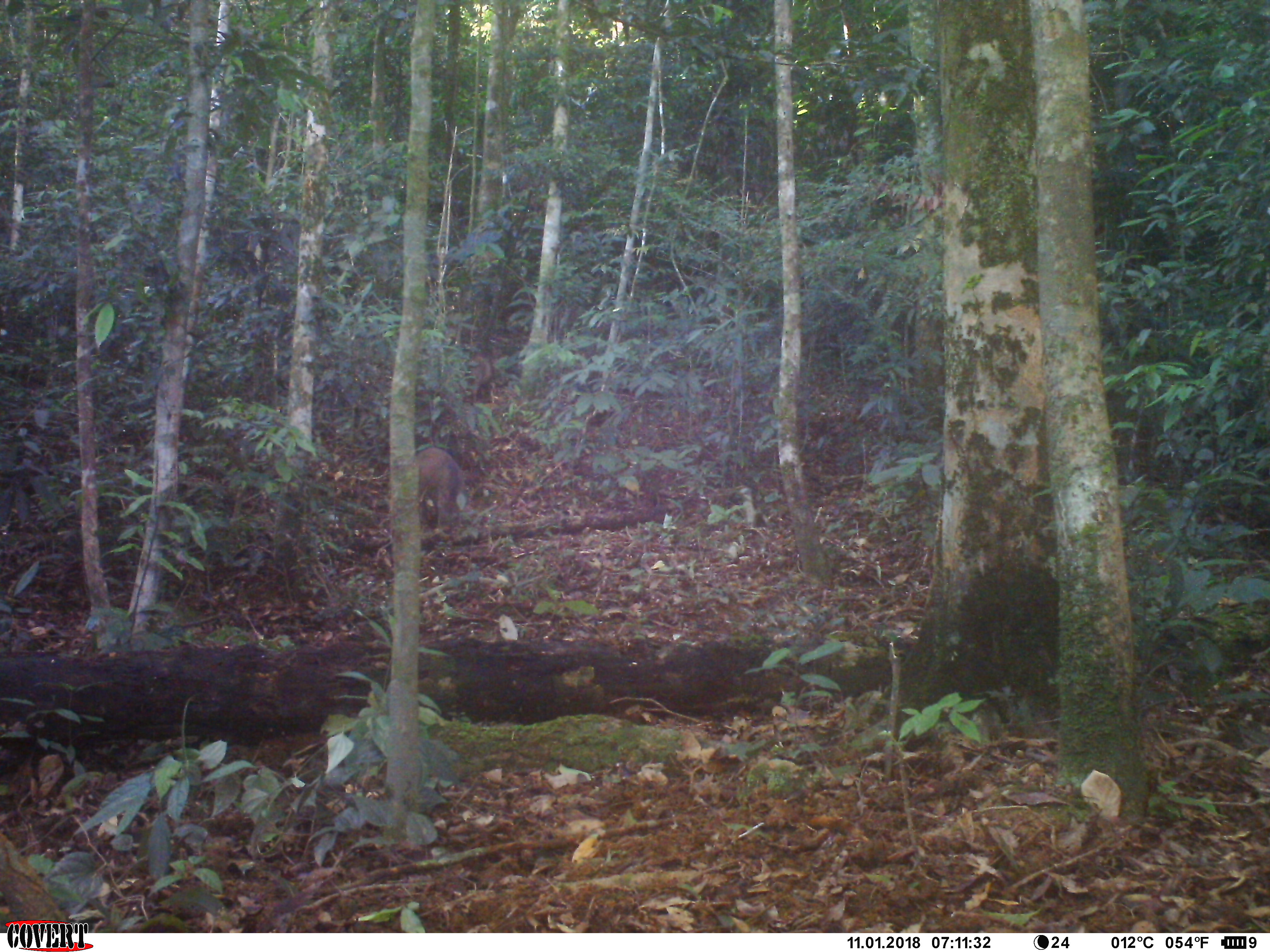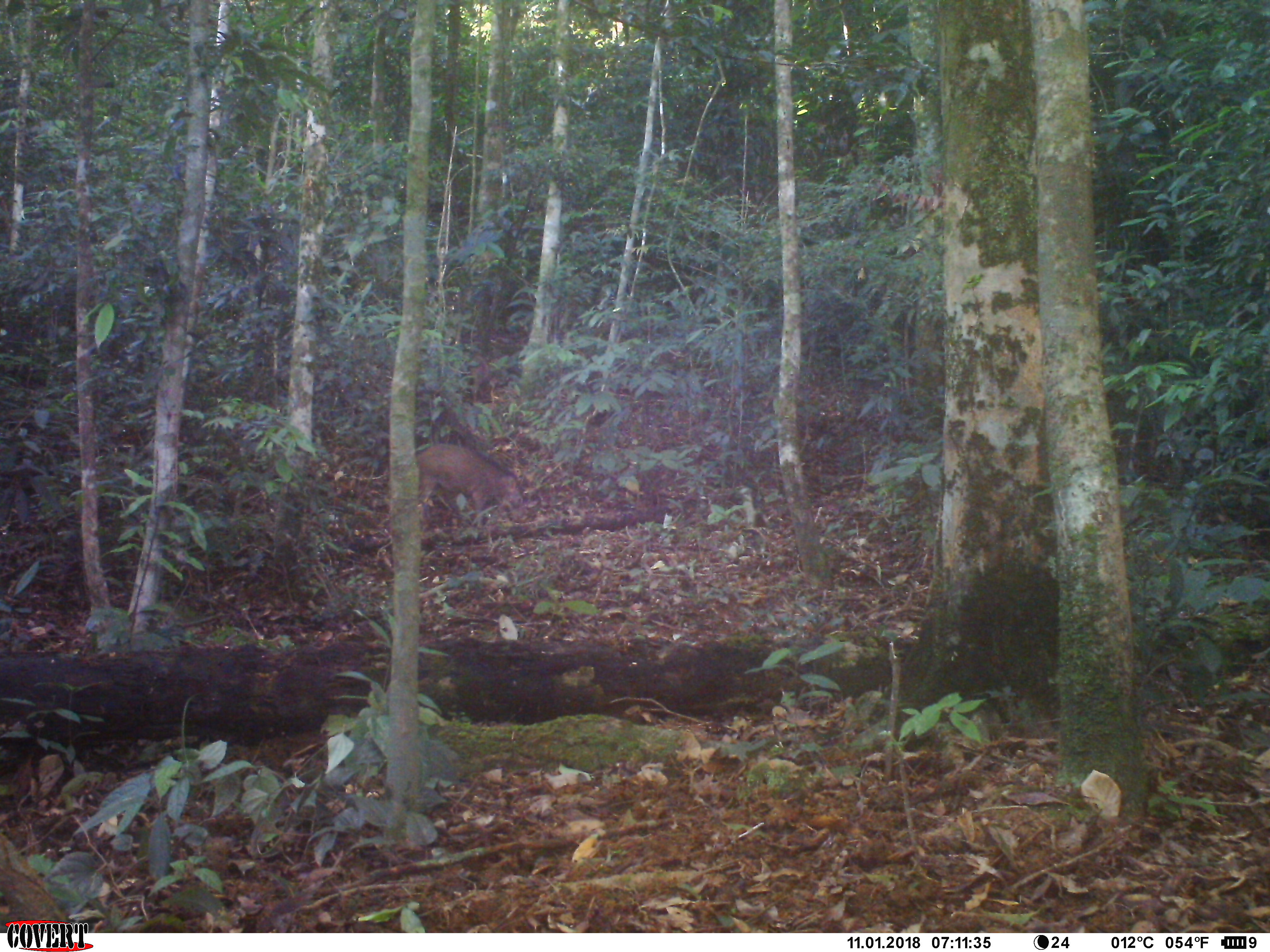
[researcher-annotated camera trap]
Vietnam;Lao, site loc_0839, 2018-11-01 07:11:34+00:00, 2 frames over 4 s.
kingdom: Animalia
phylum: Chordata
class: Mammalia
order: Artiodactyla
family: Suidae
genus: Sus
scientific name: Sus scrofa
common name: eurasian wild pig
Eurasian wild pig (Sus scrofa). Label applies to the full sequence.